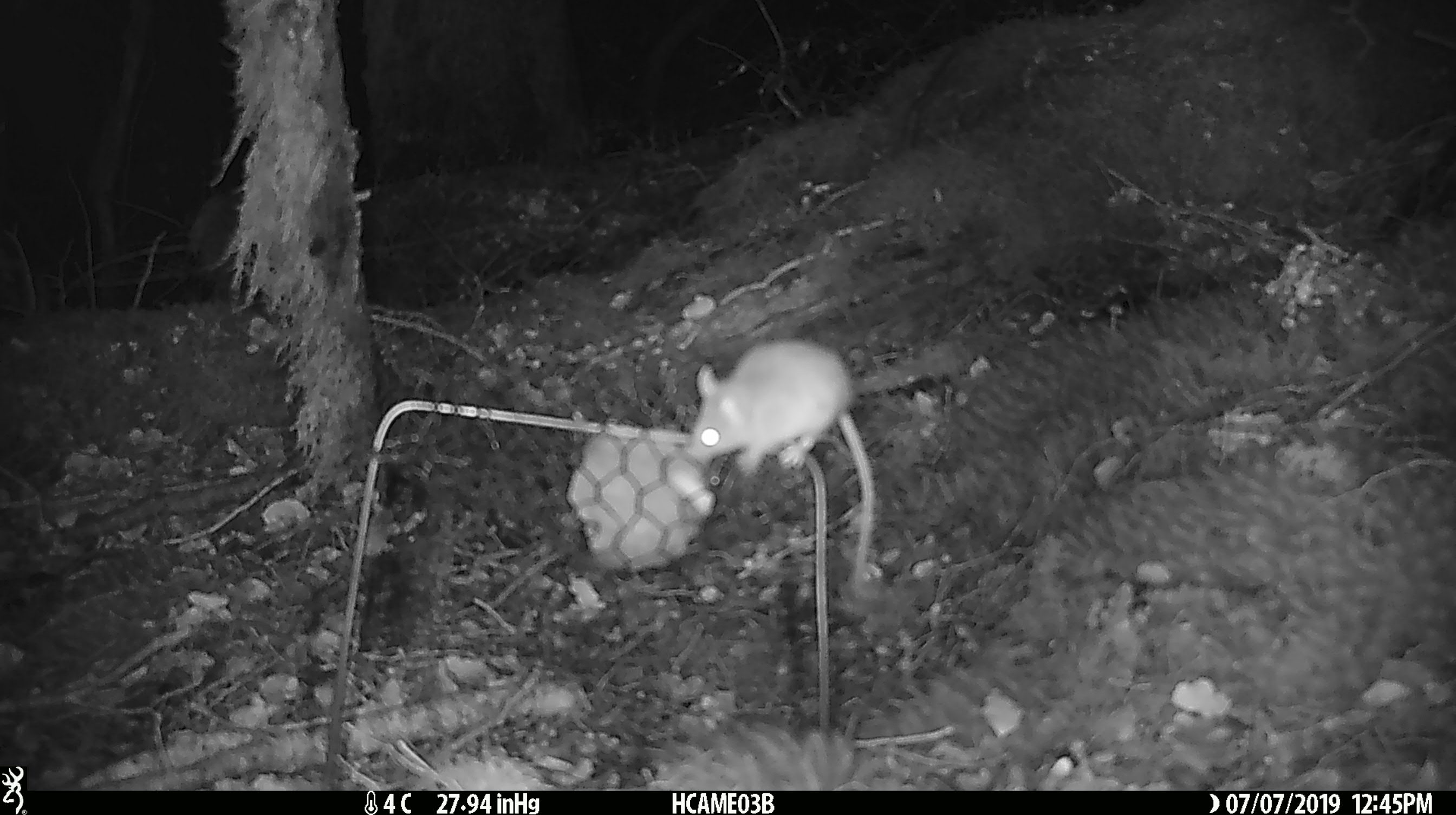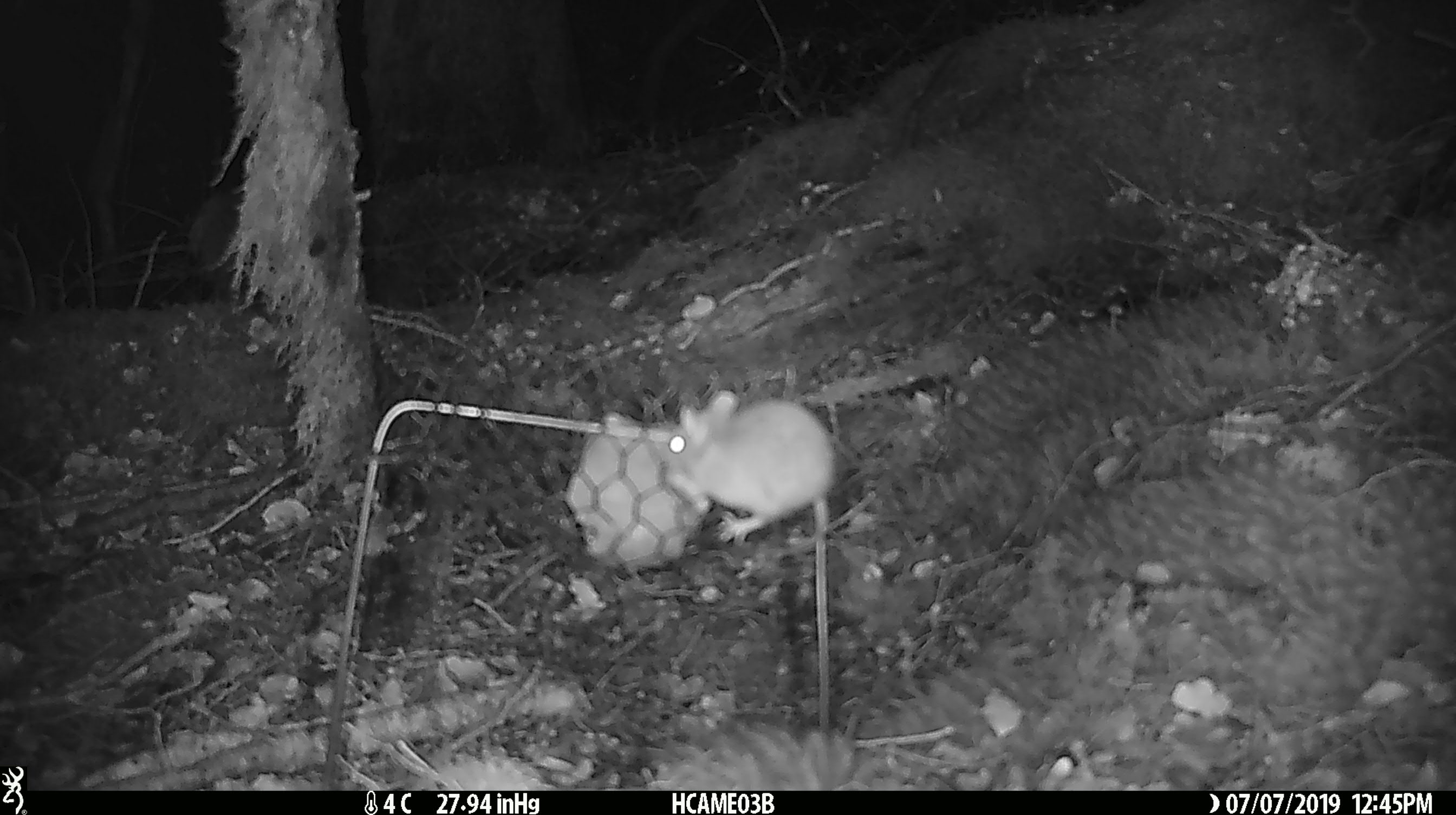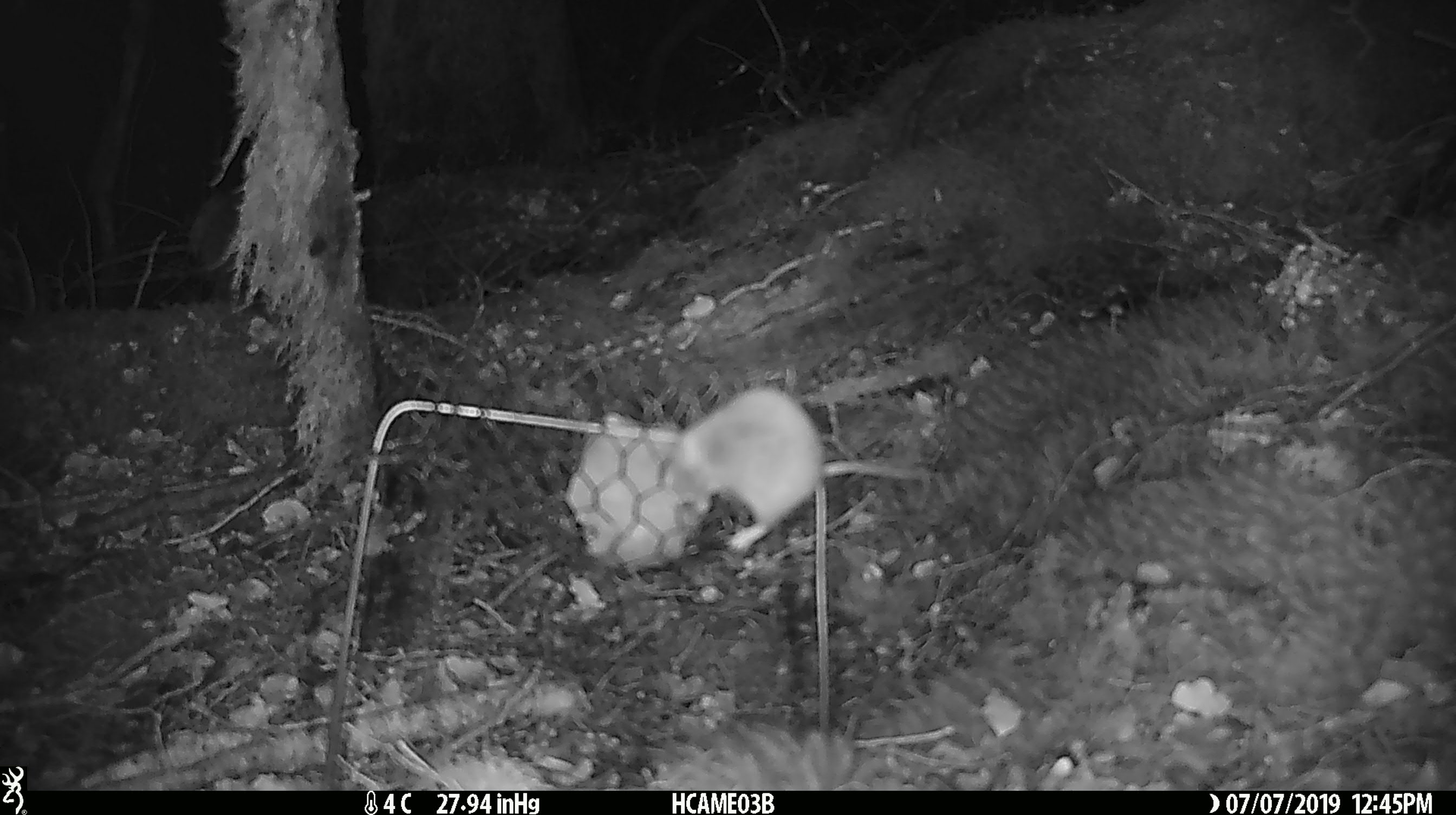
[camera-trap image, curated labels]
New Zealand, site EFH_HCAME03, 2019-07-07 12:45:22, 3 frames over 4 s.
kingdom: Animalia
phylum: Chordata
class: Mammalia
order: Rodentia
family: Muridae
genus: Mus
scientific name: Mus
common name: mouse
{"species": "mouse (Mus)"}